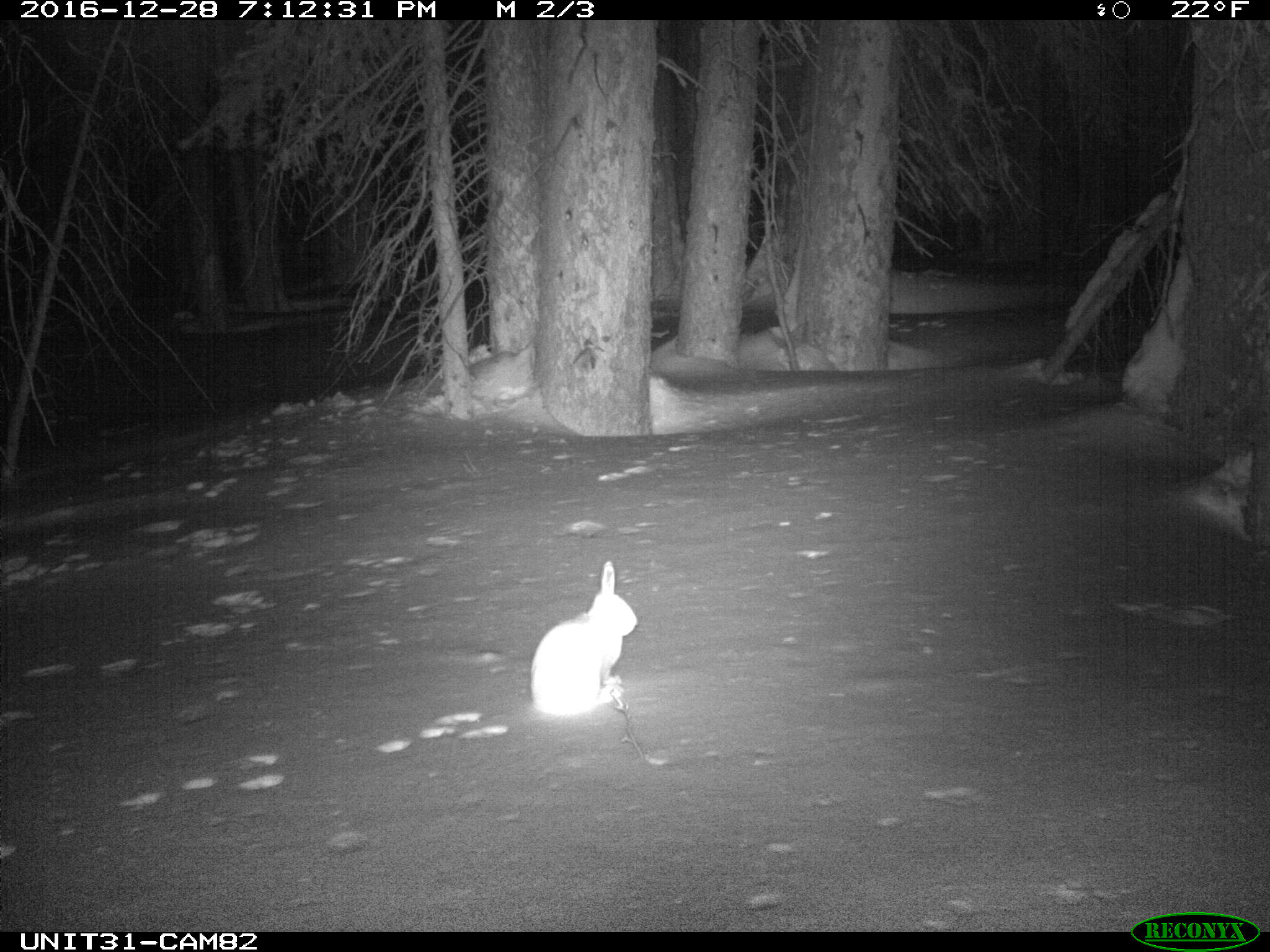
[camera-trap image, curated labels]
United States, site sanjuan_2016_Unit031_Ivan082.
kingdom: Animalia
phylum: Chordata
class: Mammalia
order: Lagomorpha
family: Leporidae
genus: Lepus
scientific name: Lepus americanus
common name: snowshoe hare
Lepus americanus (snowshoe hare).